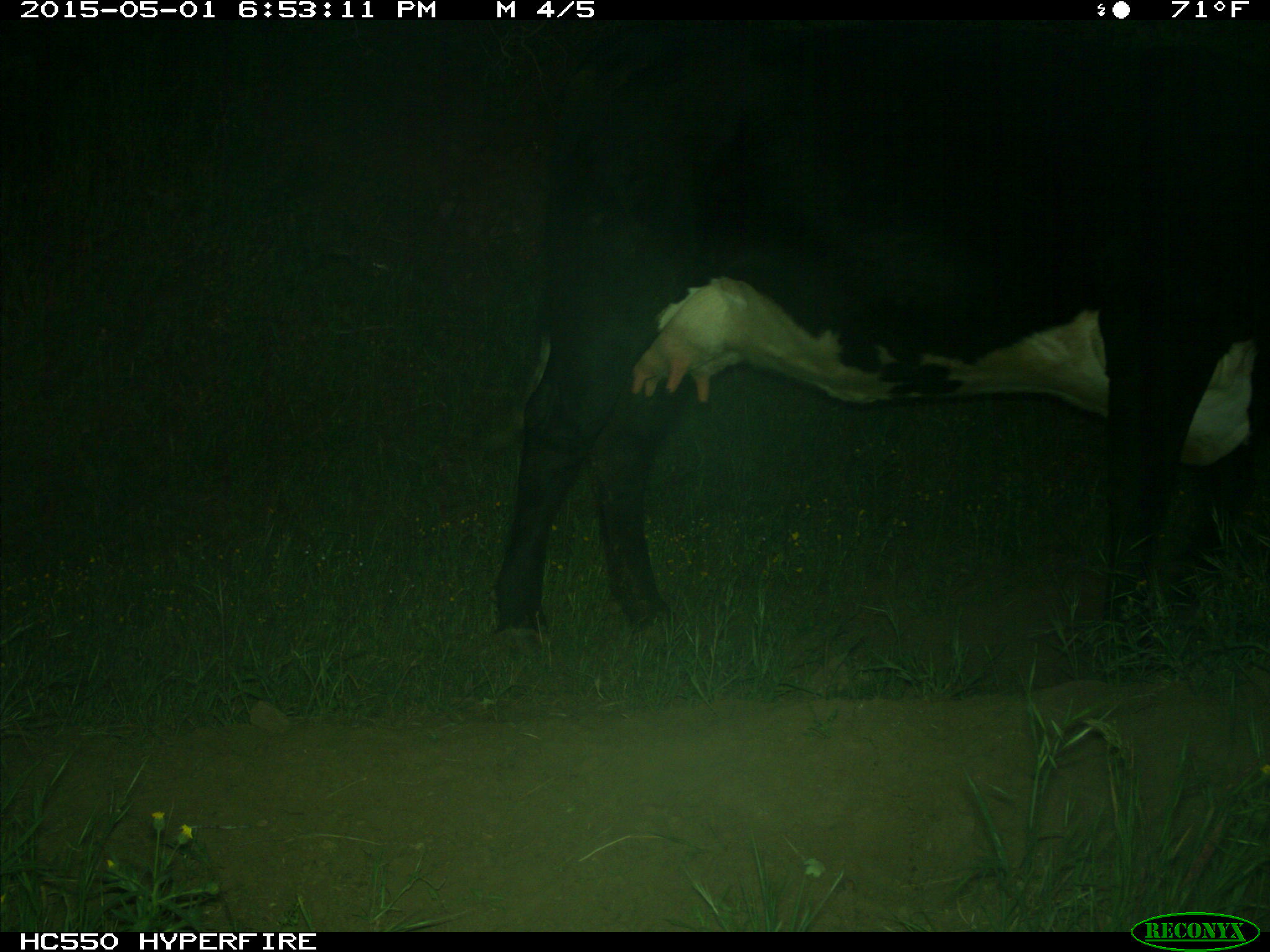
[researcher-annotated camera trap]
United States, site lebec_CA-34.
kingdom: Animalia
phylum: Chordata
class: Mammalia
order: Artiodactyla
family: Bovidae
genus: Bos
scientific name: Bos taurus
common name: domestic cow